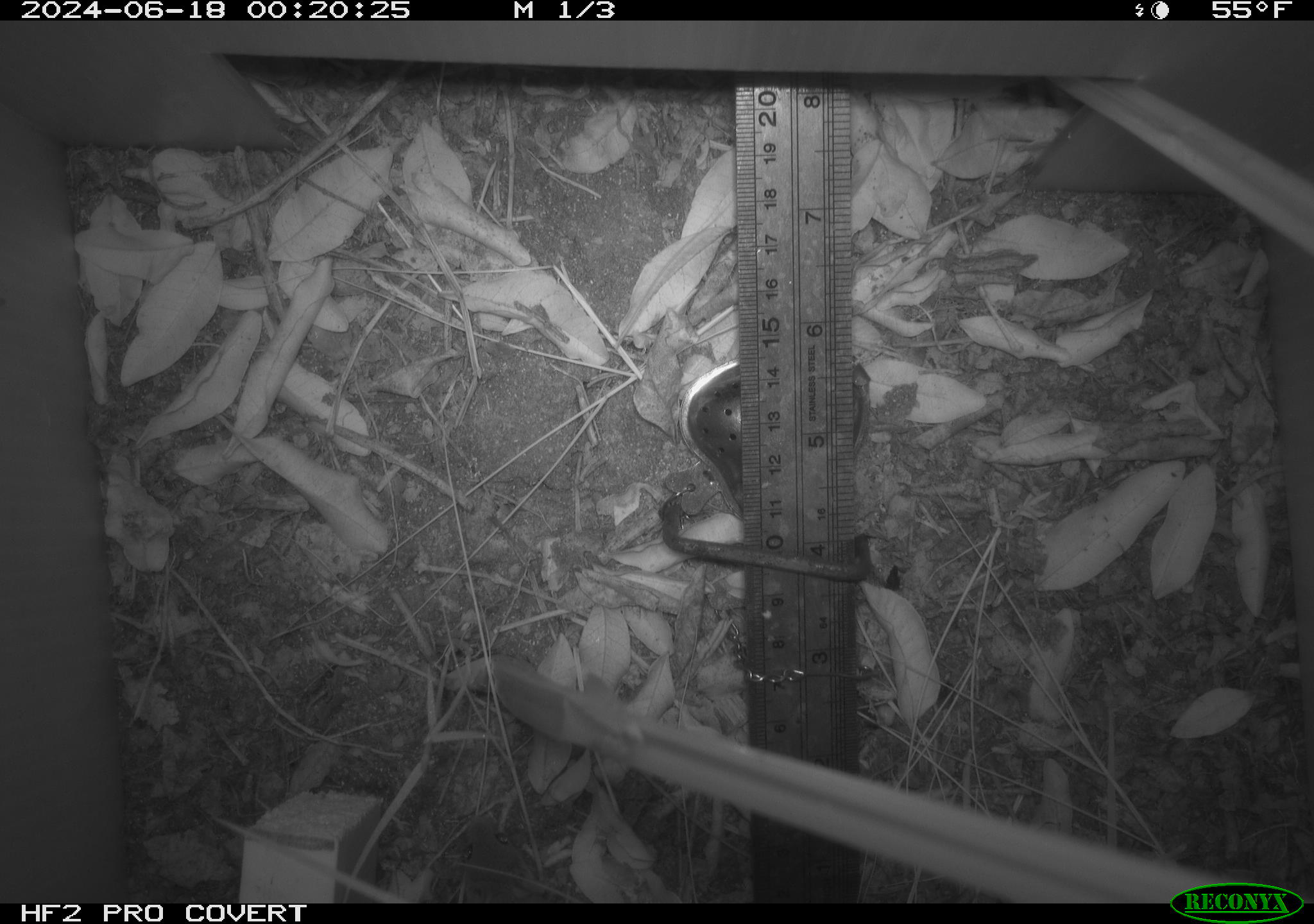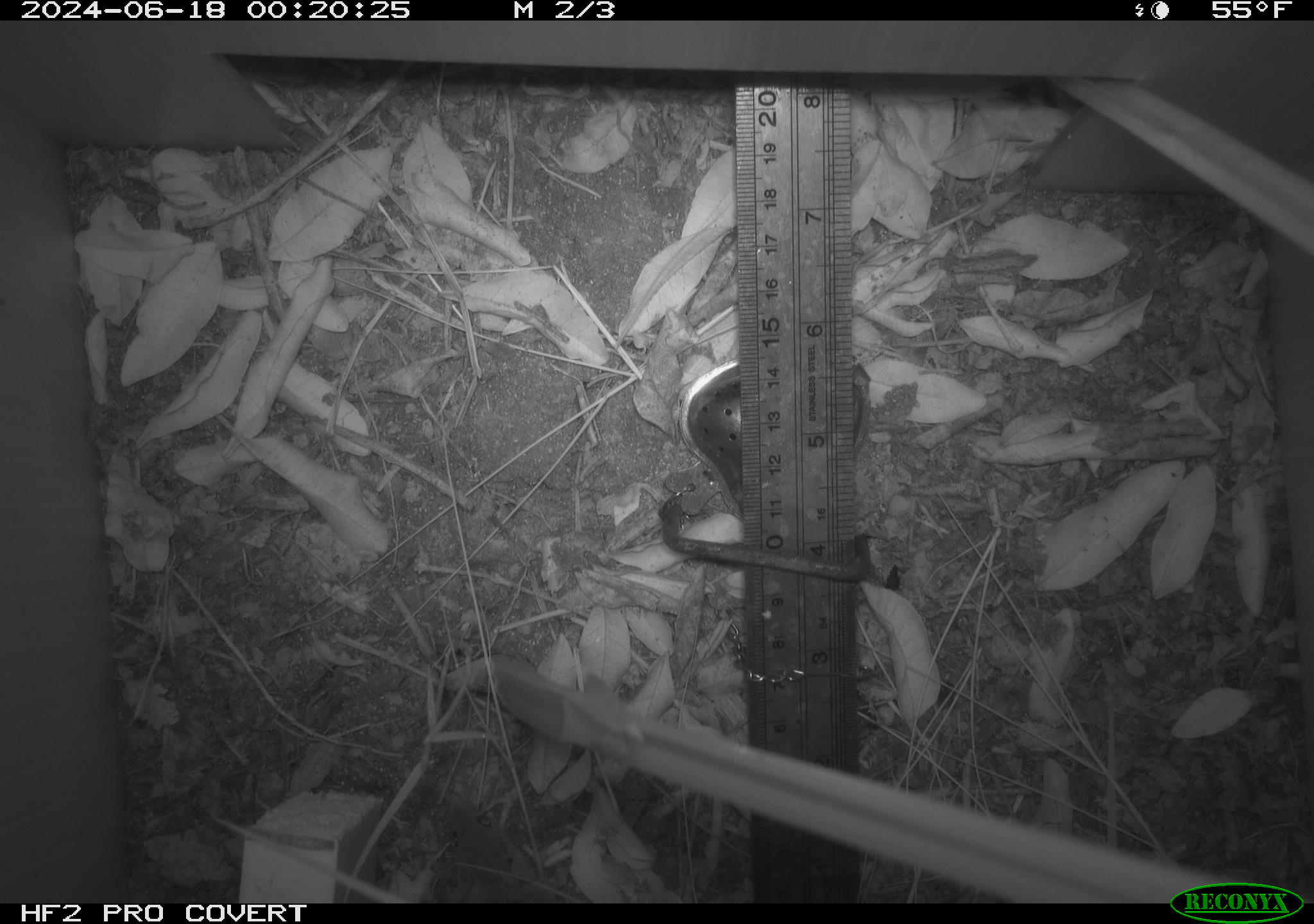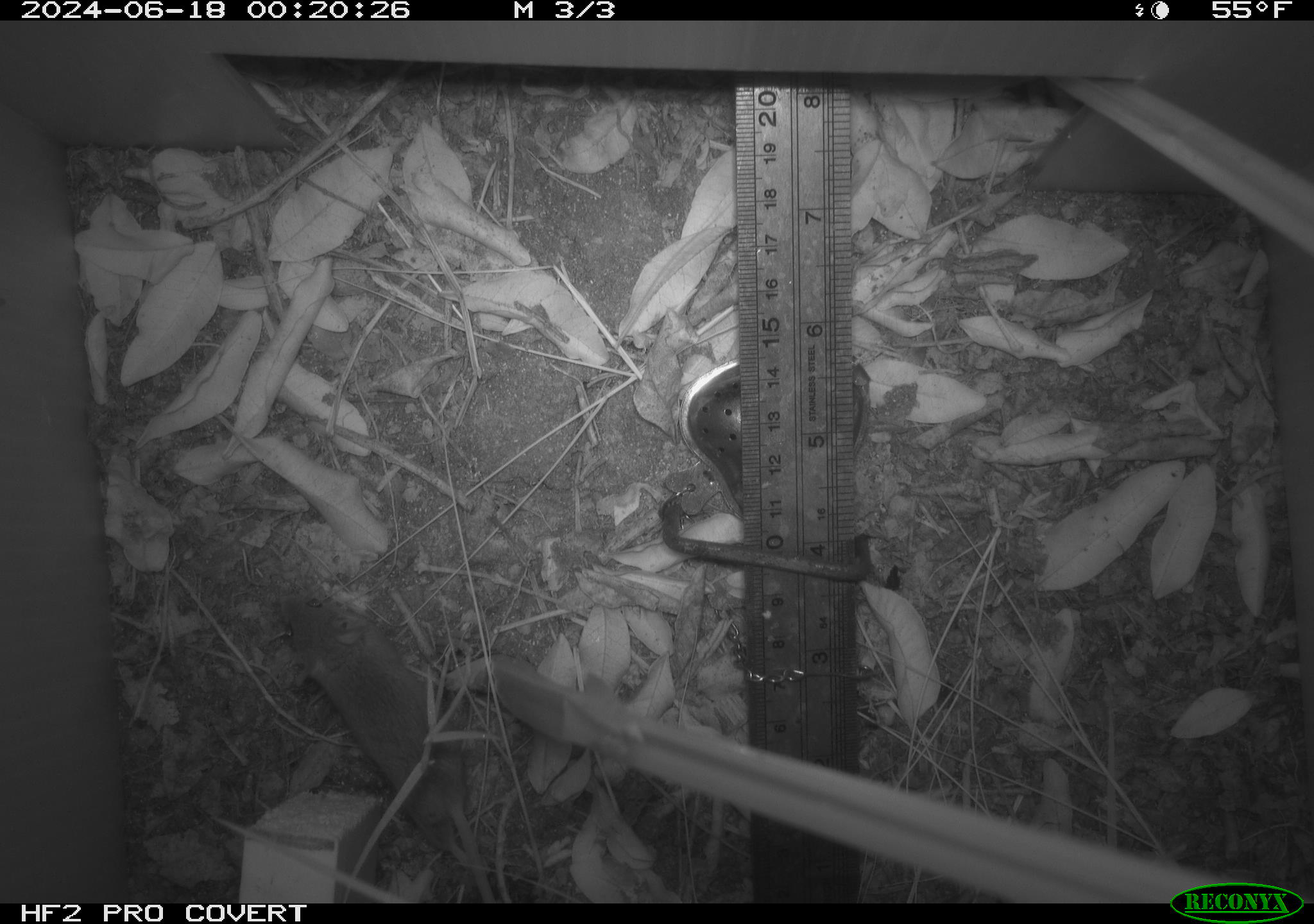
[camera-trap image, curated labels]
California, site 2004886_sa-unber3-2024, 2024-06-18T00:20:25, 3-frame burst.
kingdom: Animalia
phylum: Chordata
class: Mammalia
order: Rodentia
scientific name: Rodentia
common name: mouse species